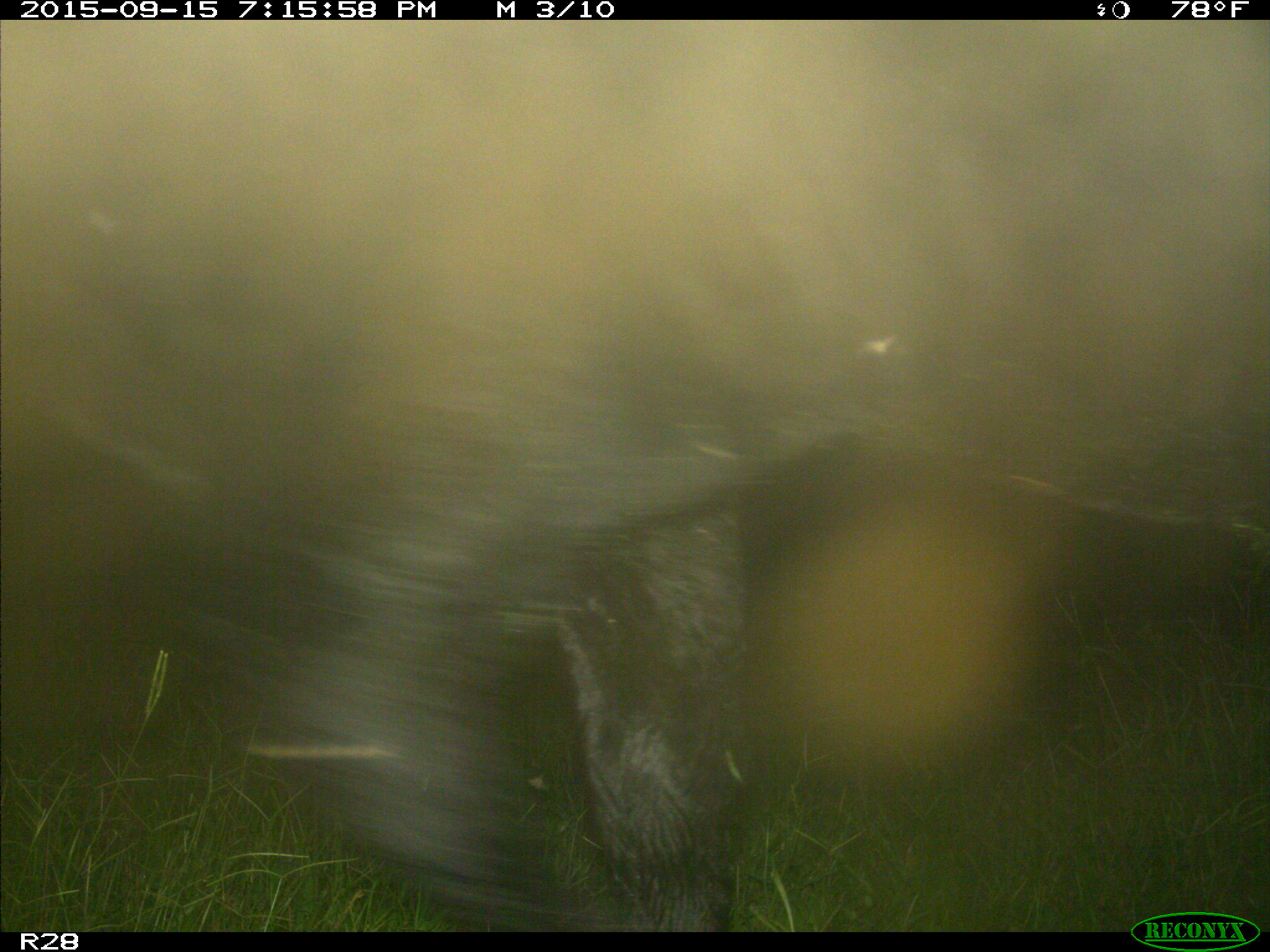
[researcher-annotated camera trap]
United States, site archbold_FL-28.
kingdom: Animalia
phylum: Chordata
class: Mammalia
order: Artiodactyla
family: Bovidae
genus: Bos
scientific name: Bos taurus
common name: domestic cow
Bos taurus (domestic cow).